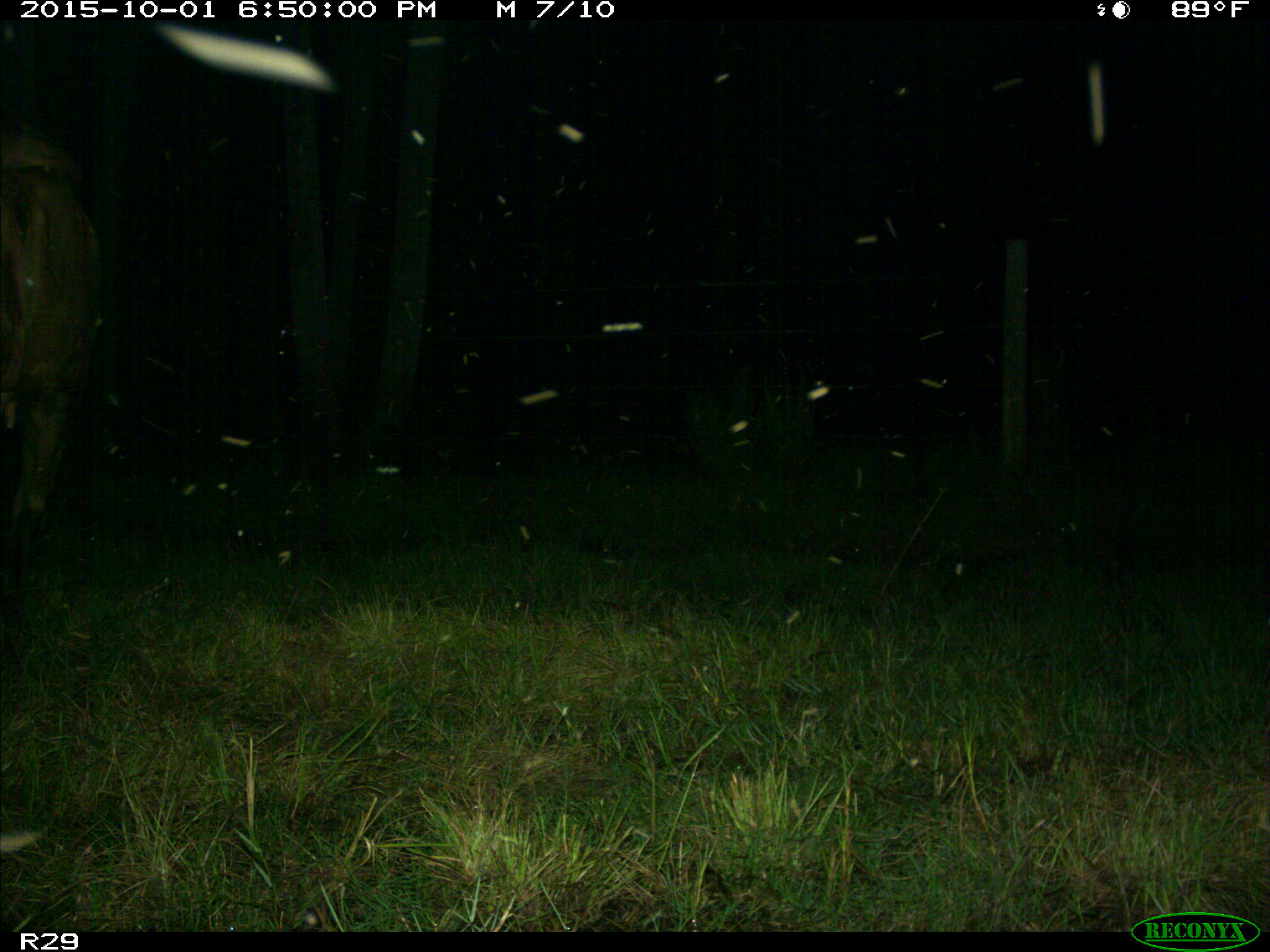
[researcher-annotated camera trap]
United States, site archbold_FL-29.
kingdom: Animalia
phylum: Chordata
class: Mammalia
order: Artiodactyla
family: Bovidae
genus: Bos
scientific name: Bos taurus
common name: domestic cow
Bos taurus (domestic cow).